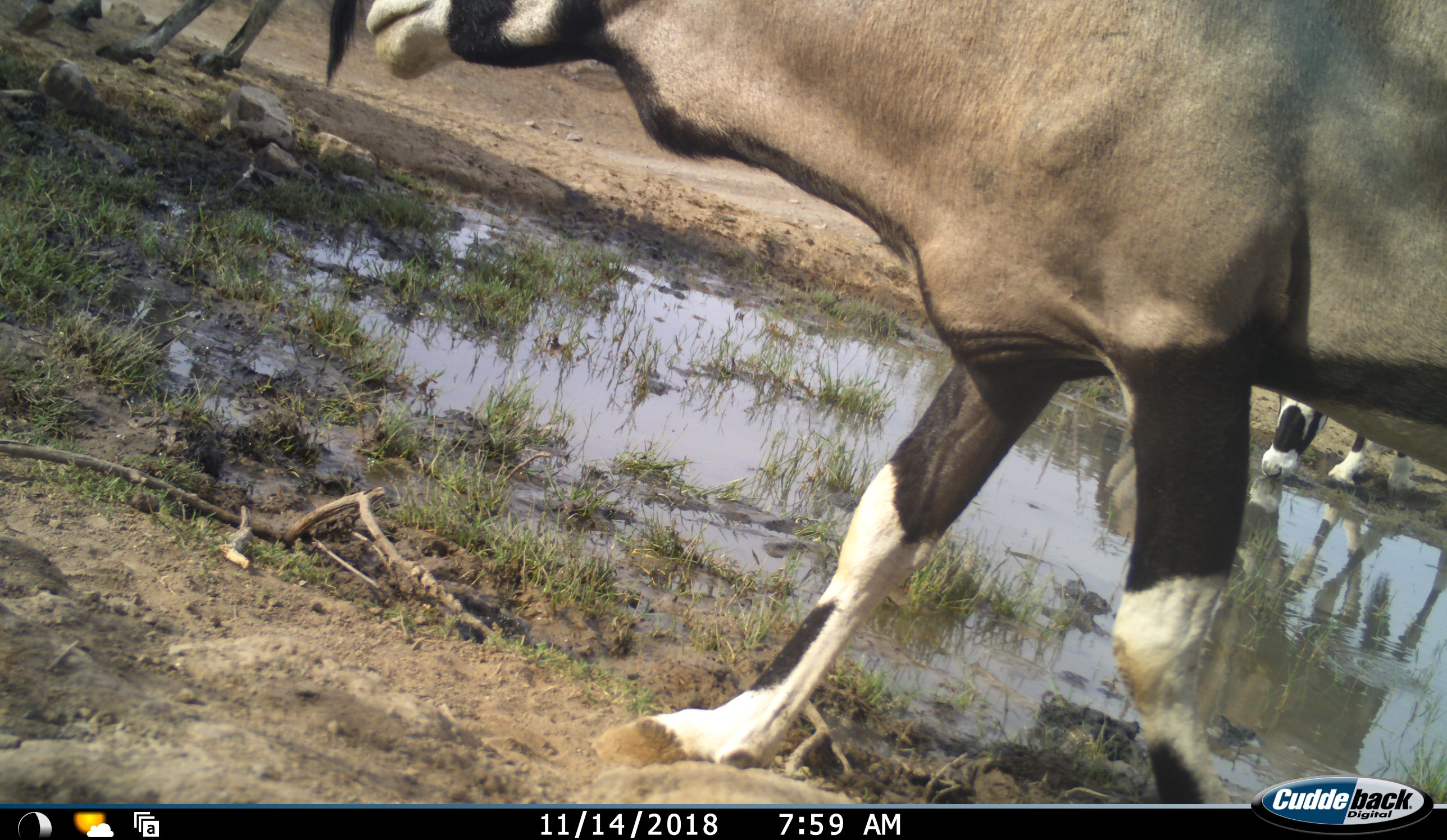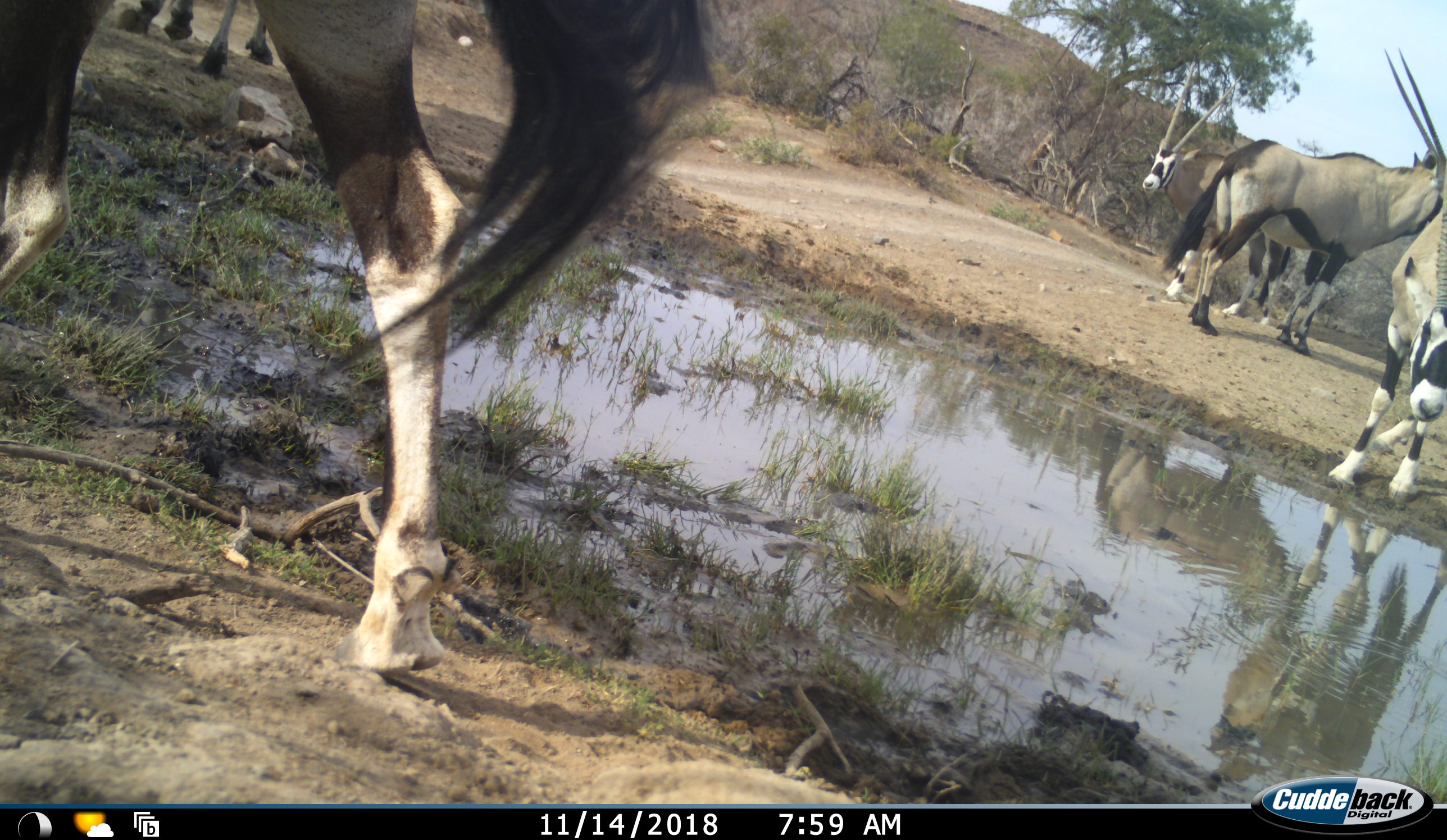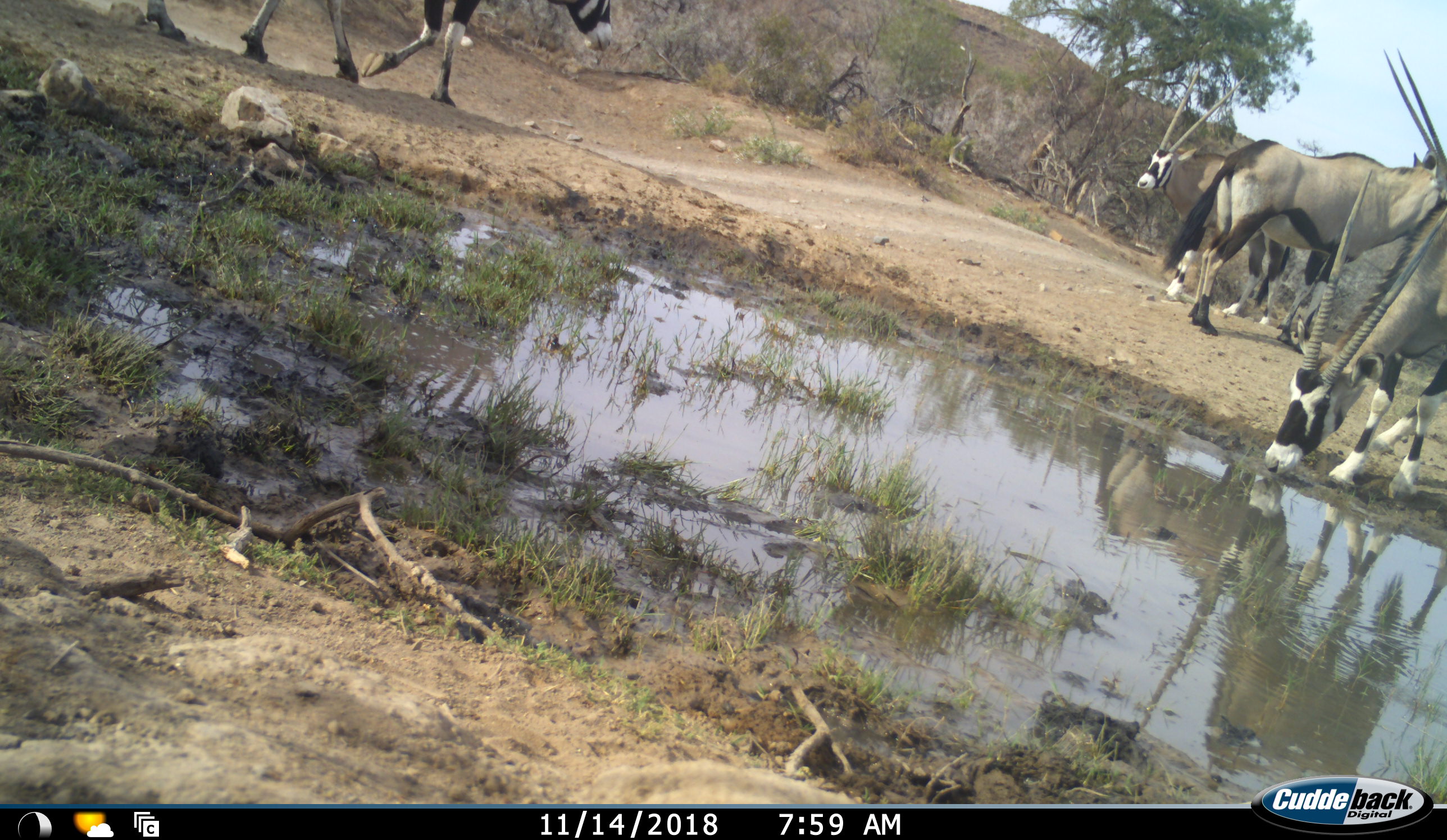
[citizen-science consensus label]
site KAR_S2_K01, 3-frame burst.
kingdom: Animalia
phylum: Chordata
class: Mammalia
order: Artiodactyla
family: Bovidae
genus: Oryx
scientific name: Oryx gazella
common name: gemsbok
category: oryx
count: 5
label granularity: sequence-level